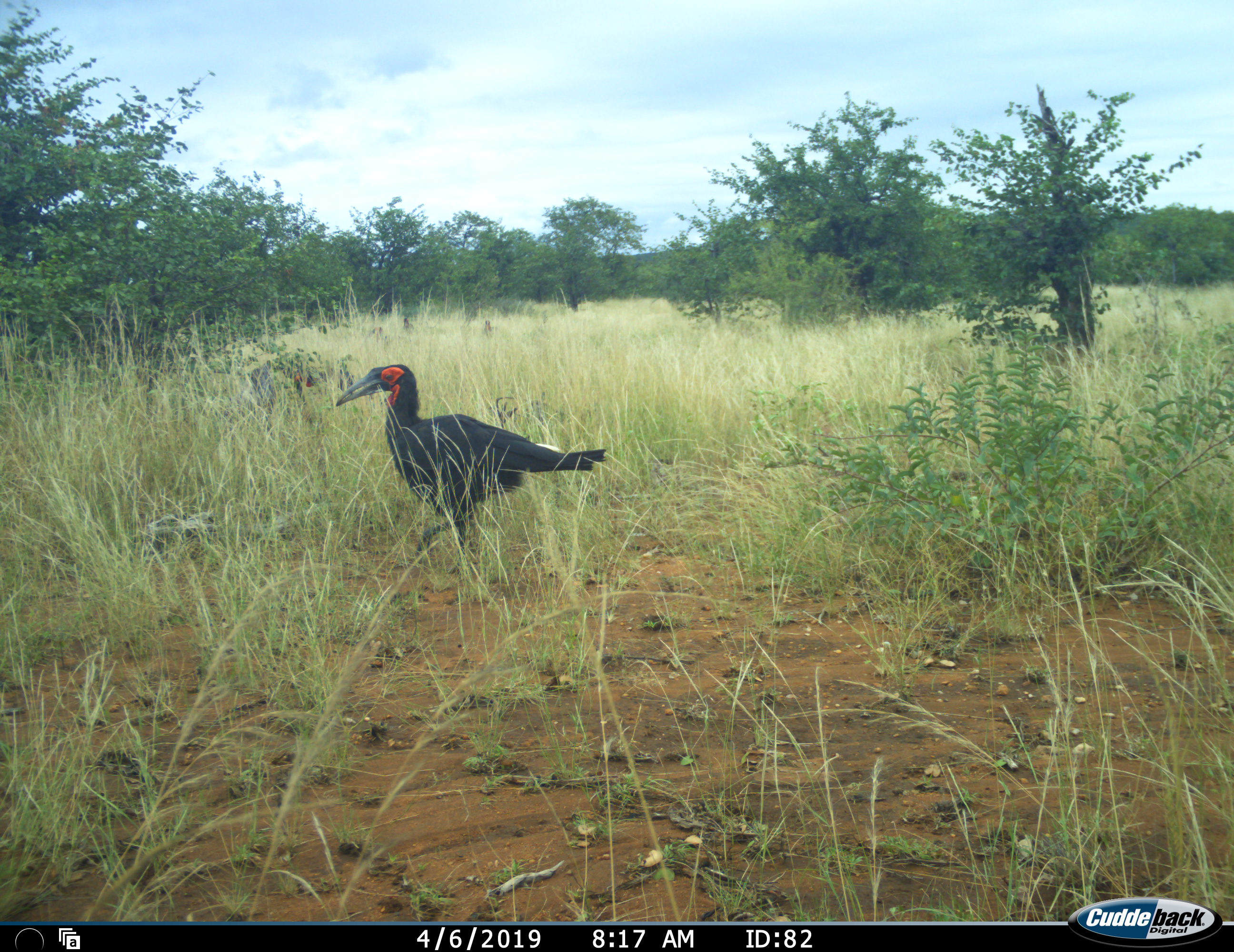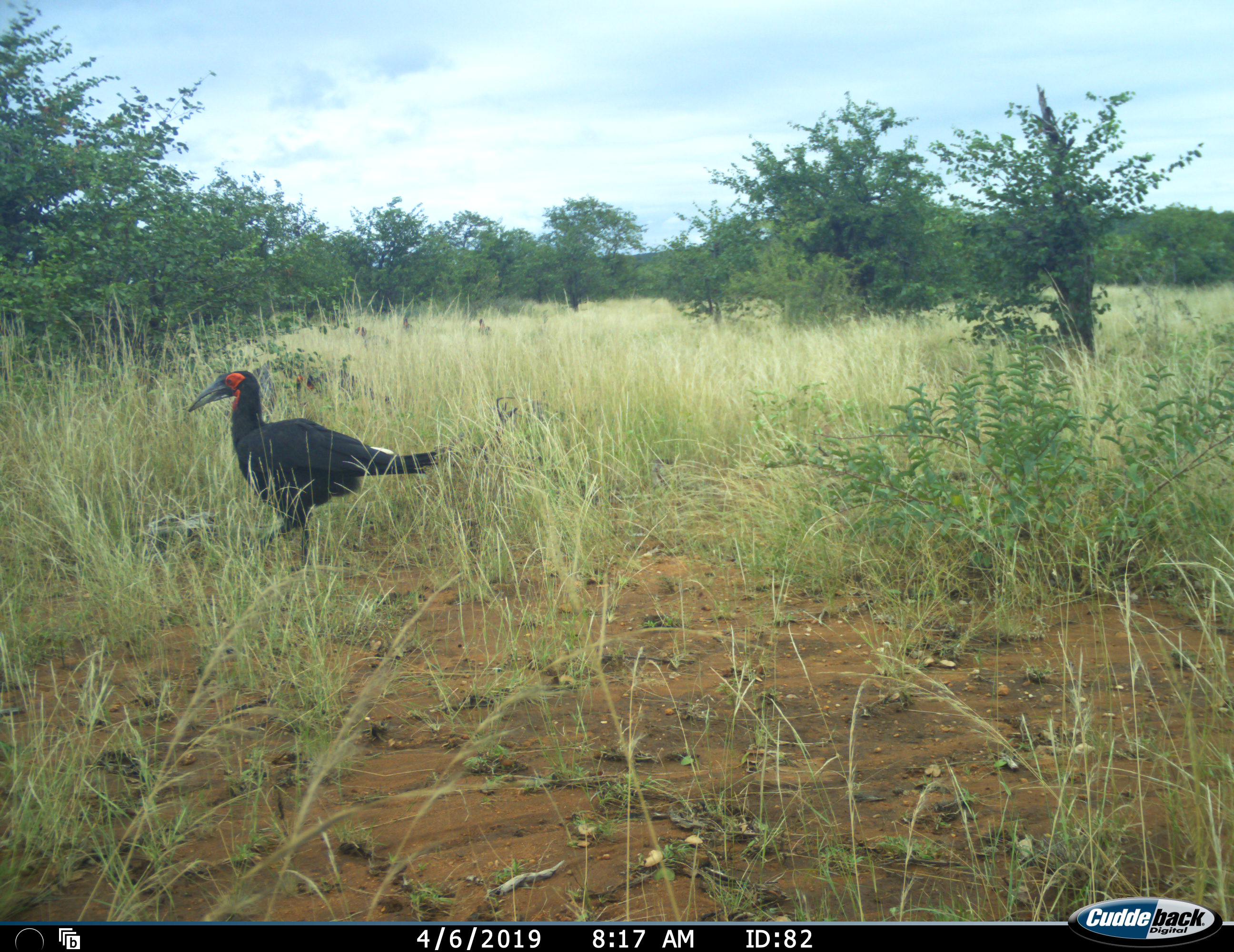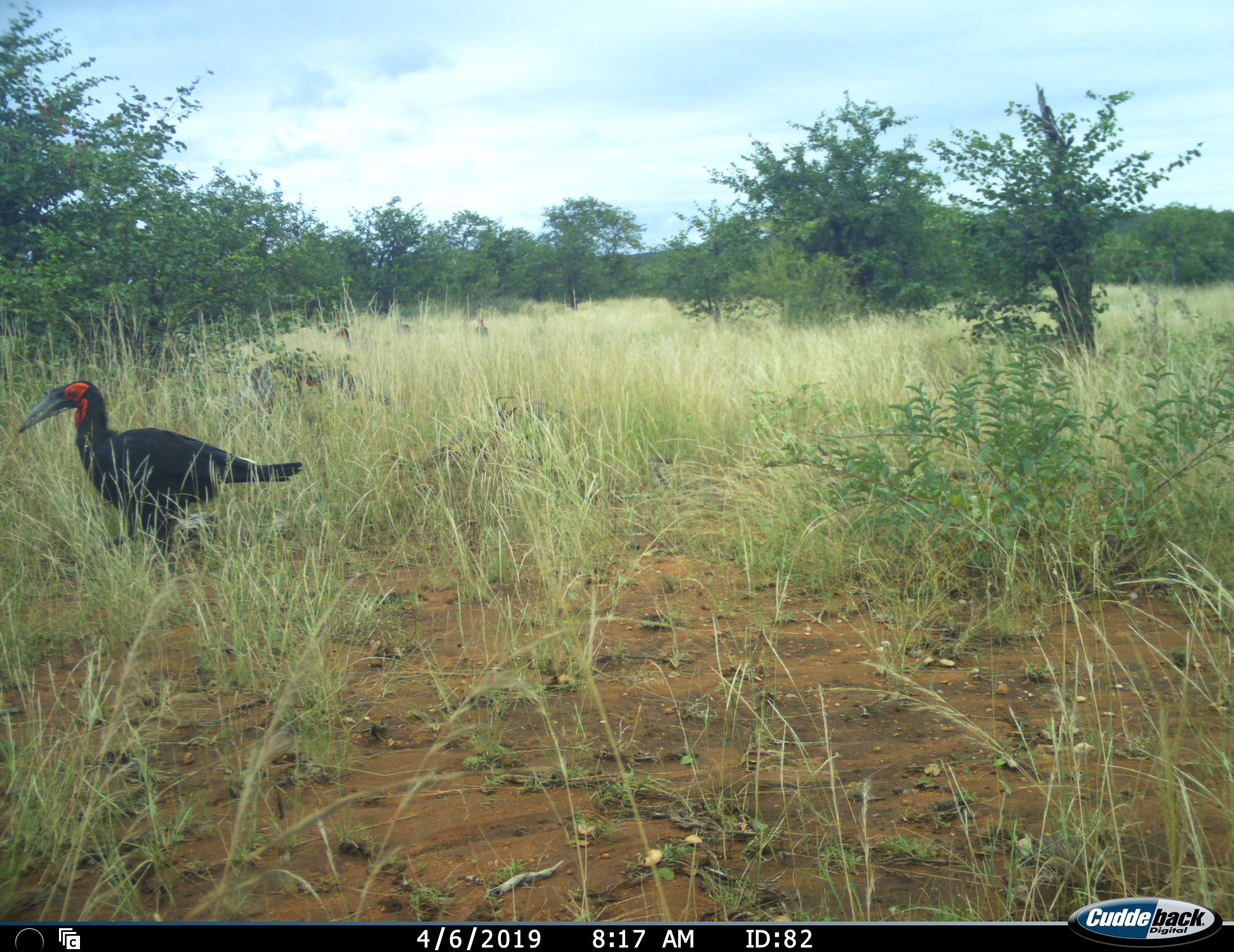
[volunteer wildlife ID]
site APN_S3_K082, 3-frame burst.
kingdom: Animalia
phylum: Chordata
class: Aves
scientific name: Aves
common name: bird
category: birdother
Birdother (bird) (Aves), count 1. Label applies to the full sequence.